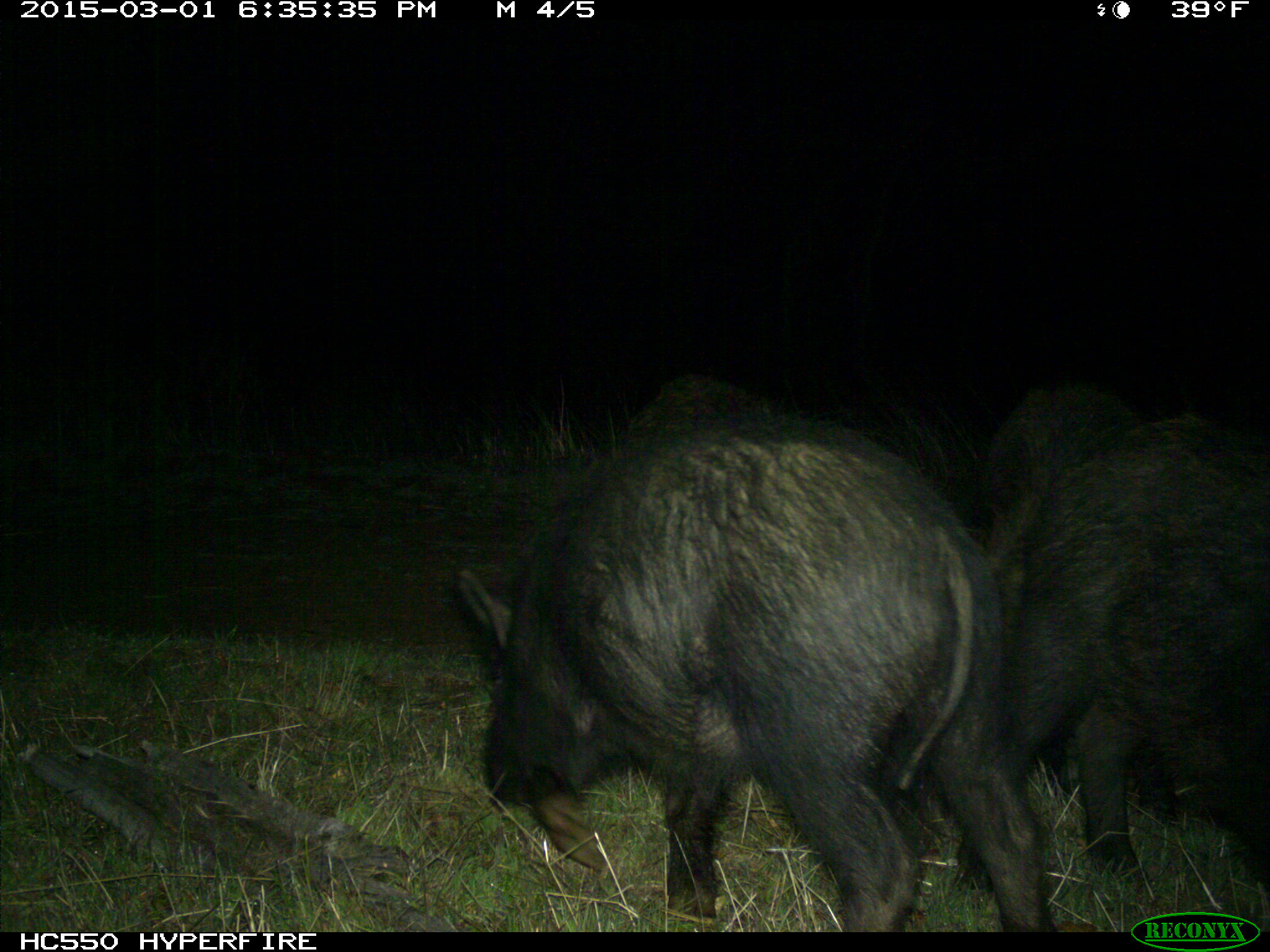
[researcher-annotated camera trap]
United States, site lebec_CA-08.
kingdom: Animalia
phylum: Chordata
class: Mammalia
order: Artiodactyla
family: Suidae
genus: Sus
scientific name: Sus scrofa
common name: wild boar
Sus scrofa (wild boar).